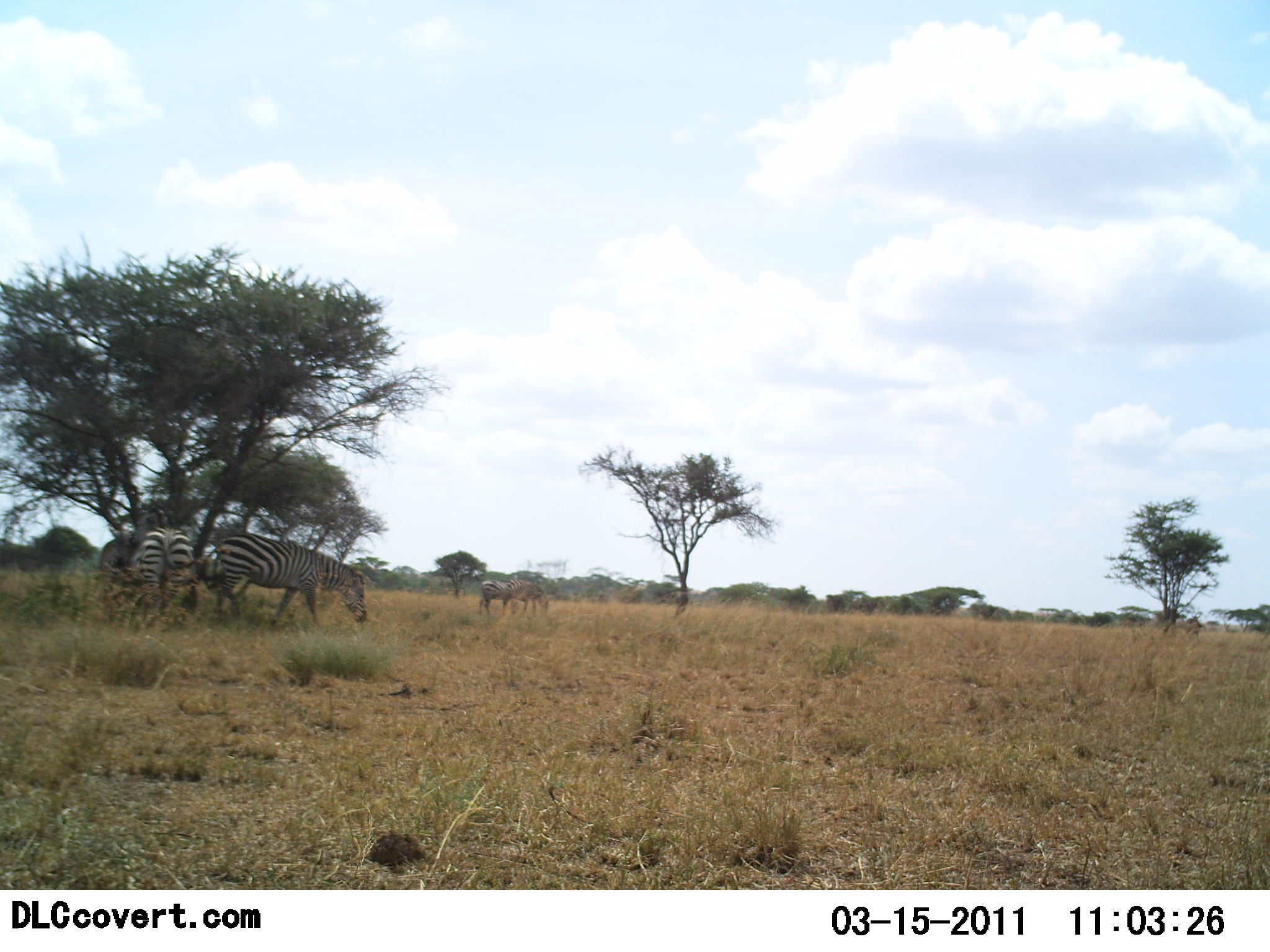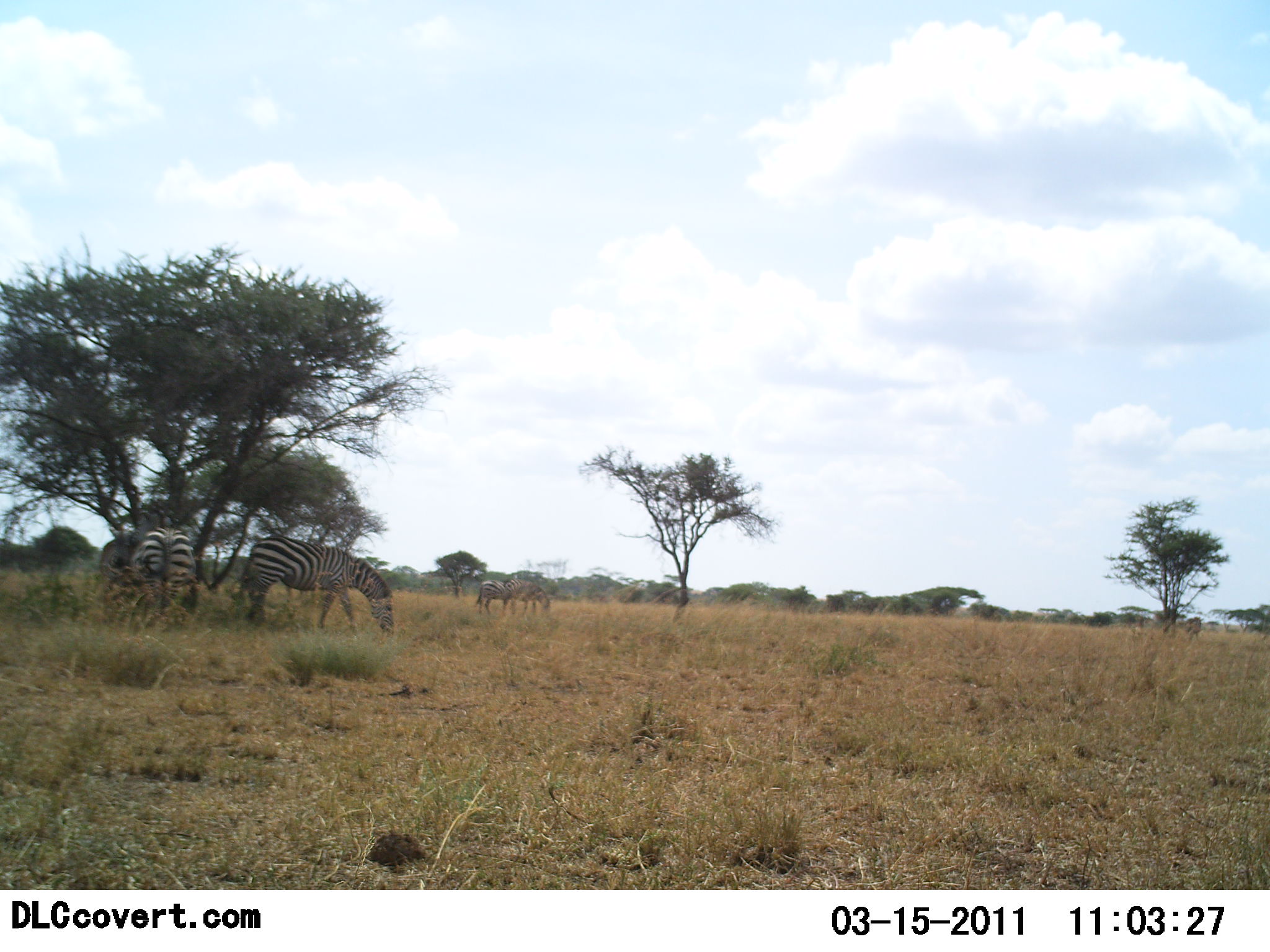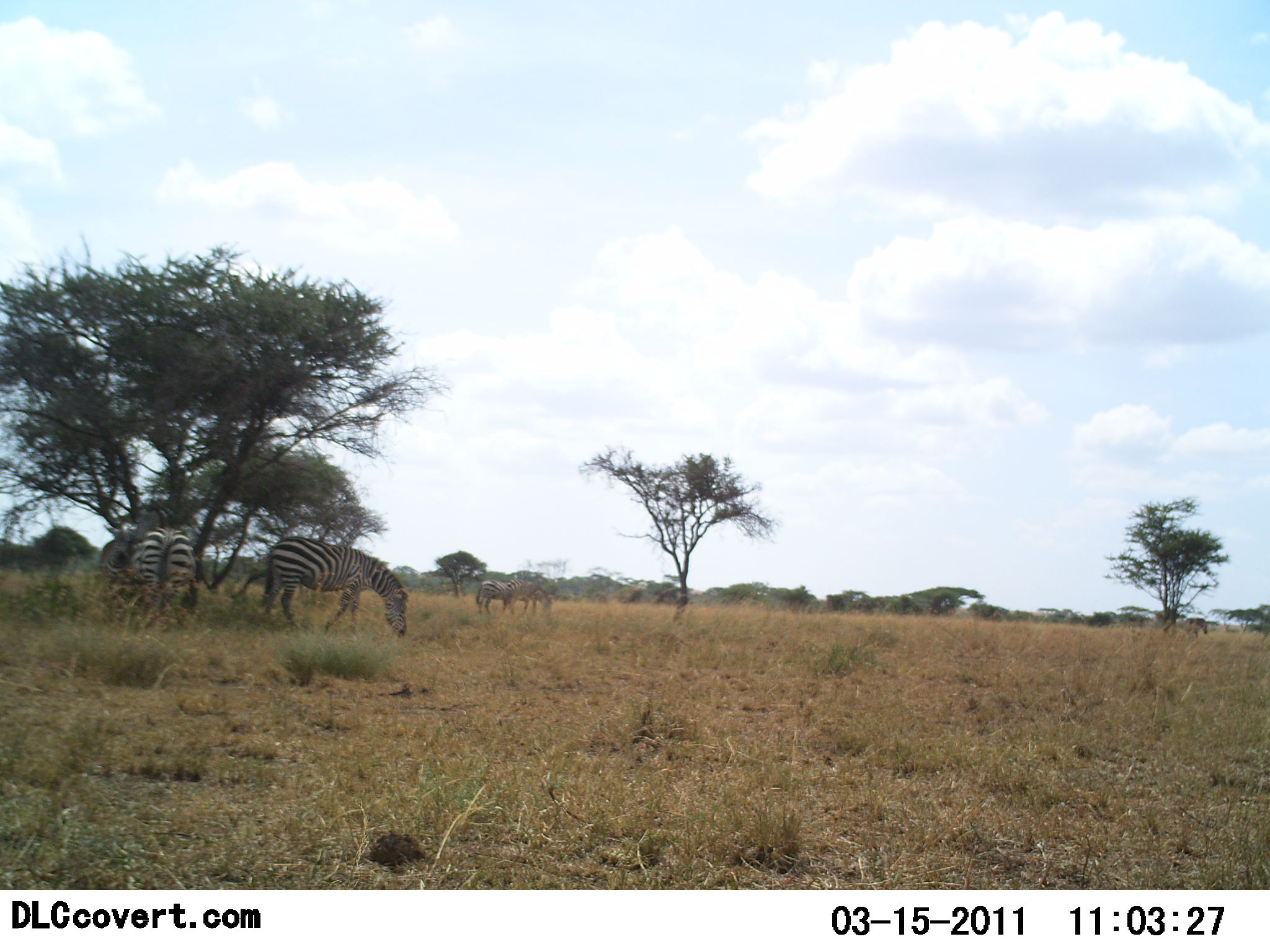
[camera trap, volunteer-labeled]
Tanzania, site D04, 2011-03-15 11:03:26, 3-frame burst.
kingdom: Animalia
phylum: Chordata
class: Mammalia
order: Perissodactyla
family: Equidae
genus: Equus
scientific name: Equus quagga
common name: plains zebra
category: zebra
Zebra (plains zebra) (Equus quagga), count 4. Behavior (volunteer vote fractions): standing 50%, resting 0%, moving 29%, interacting 0%. Young present (vote fraction): 0%. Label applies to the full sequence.